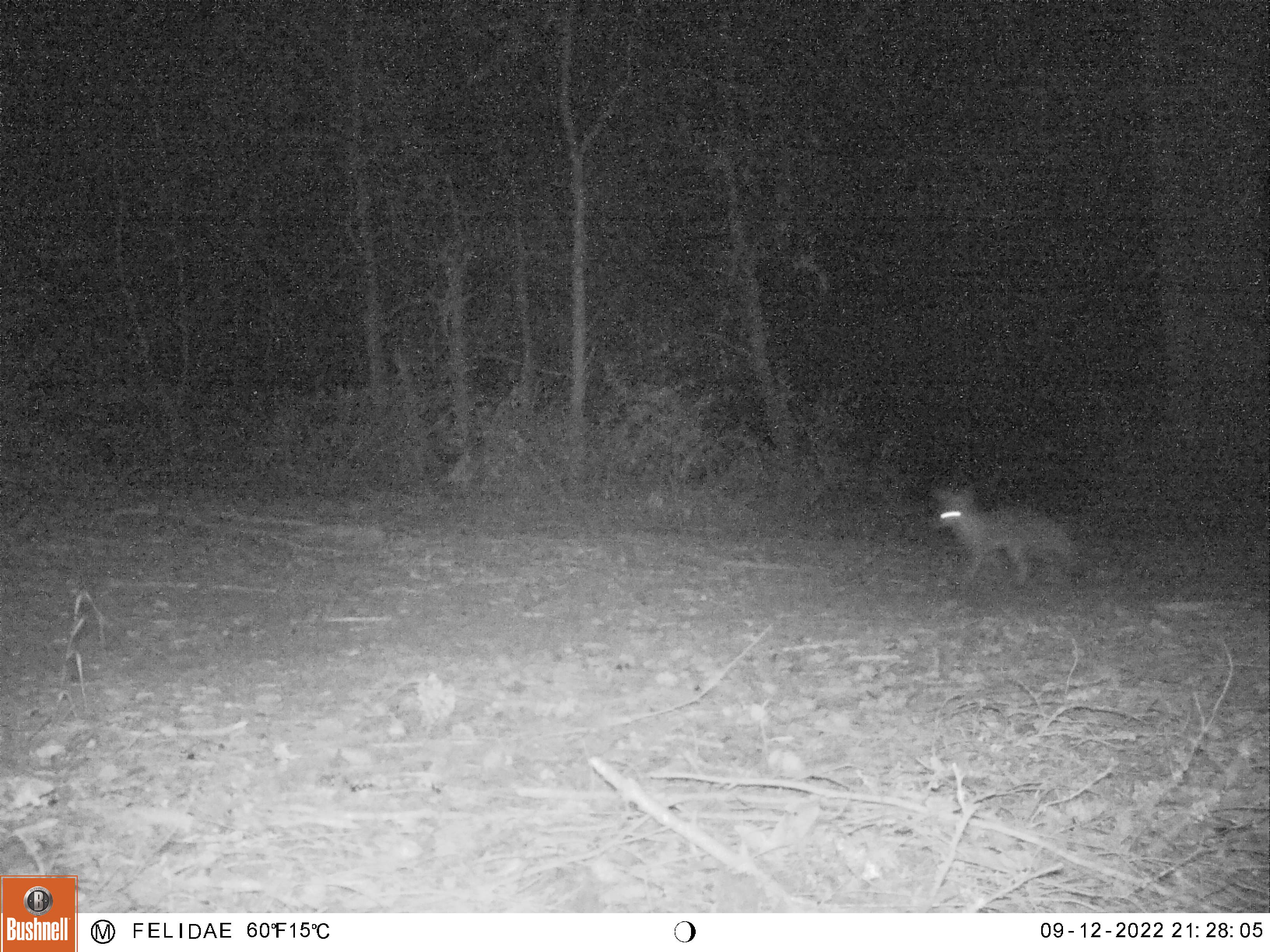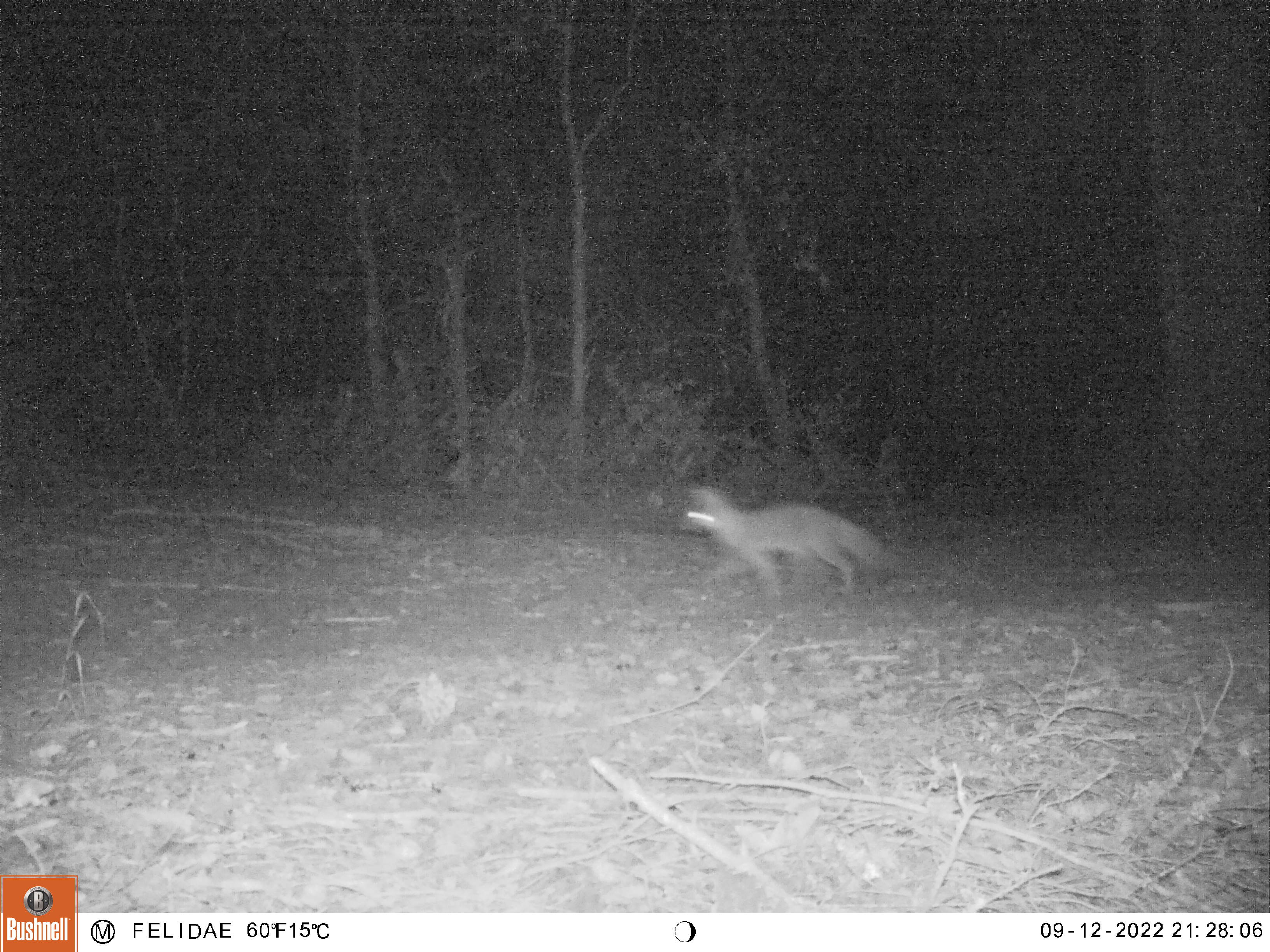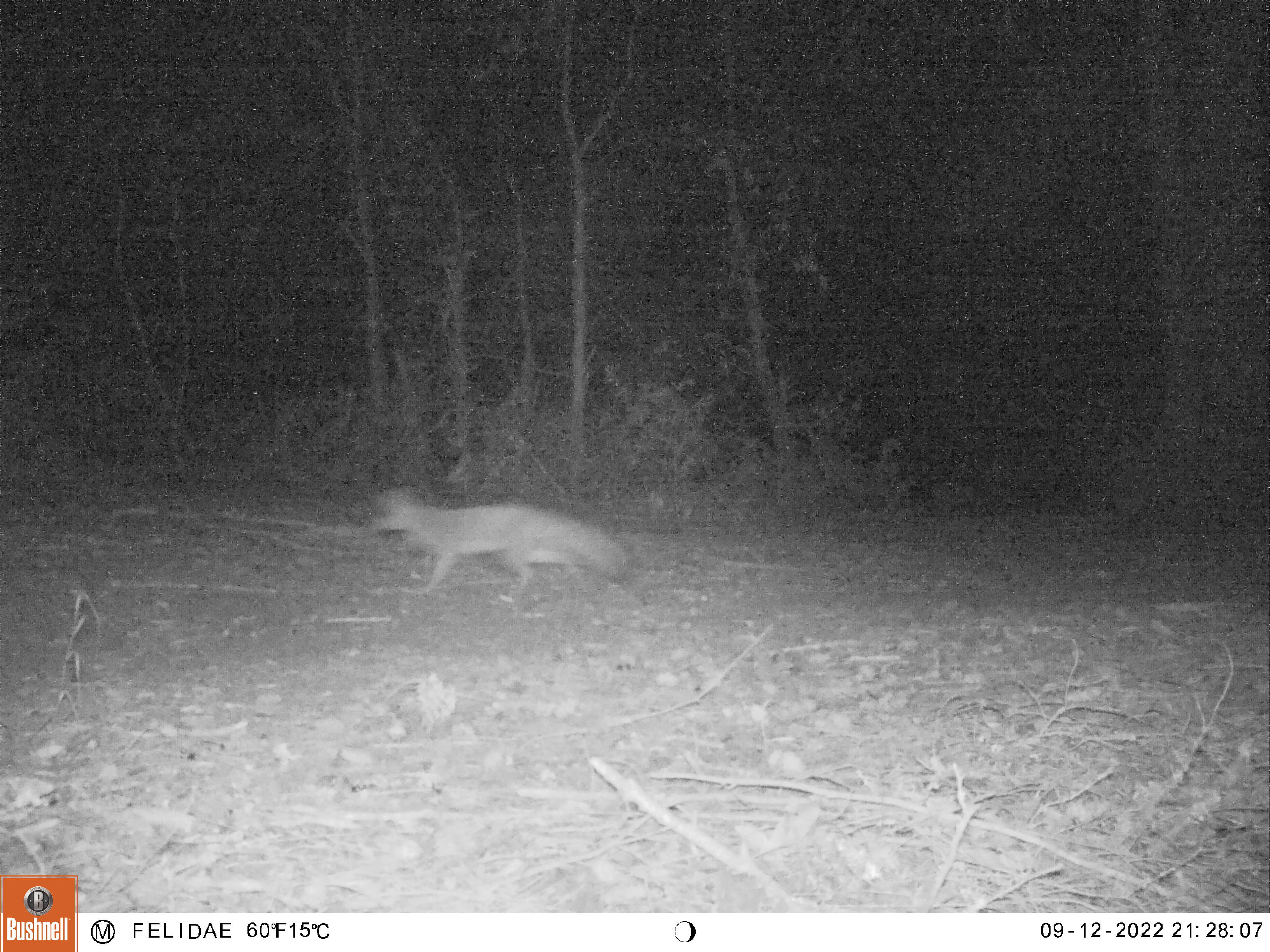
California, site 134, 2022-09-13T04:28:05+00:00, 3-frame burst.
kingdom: Animalia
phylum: Chordata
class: Mammalia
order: Carnivora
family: Canidae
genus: Urocyon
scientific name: Urocyon cinereoargenteus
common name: gray fox